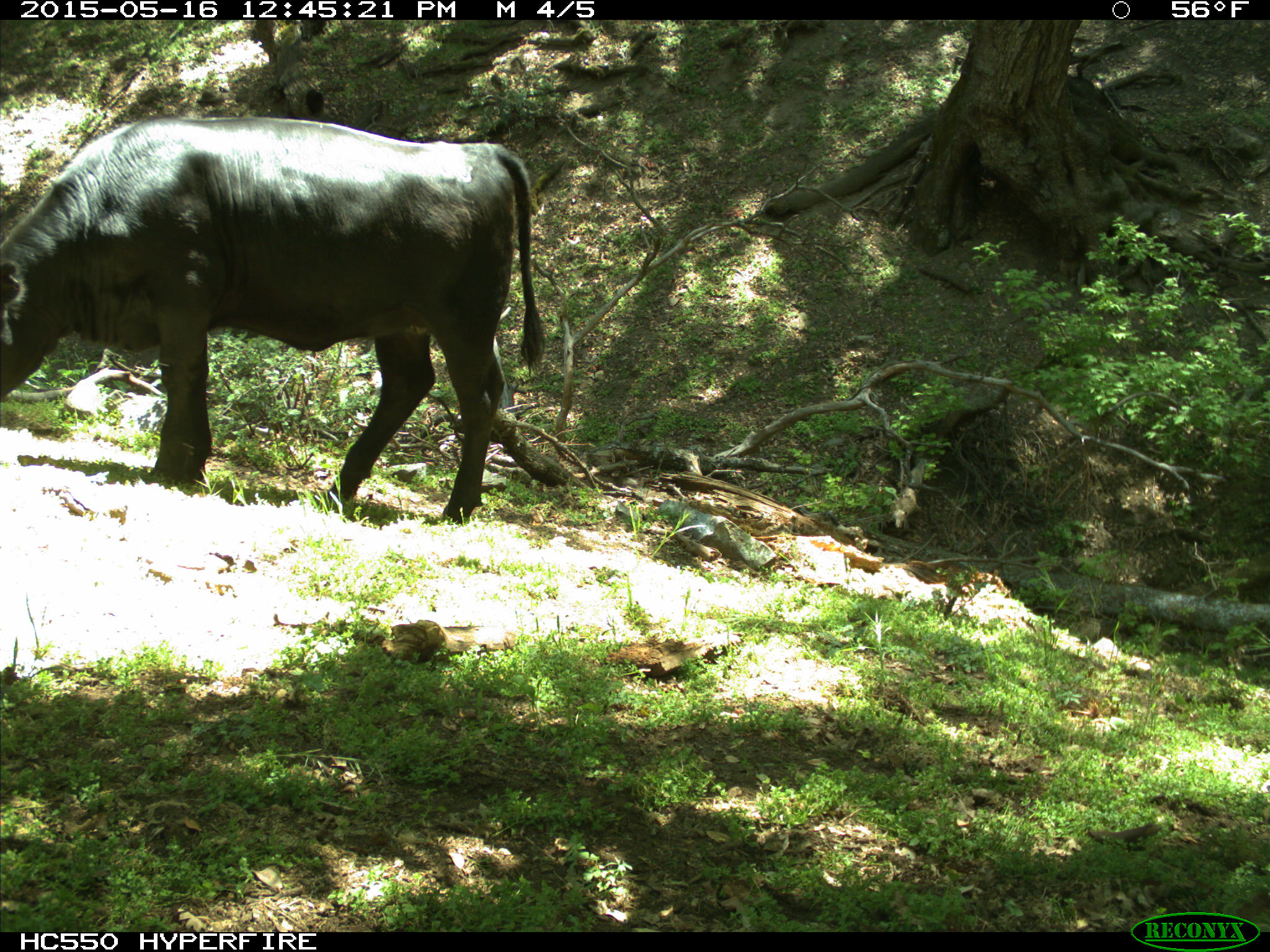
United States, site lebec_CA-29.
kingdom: Animalia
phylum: Chordata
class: Mammalia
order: Artiodactyla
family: Bovidae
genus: Bos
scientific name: Bos taurus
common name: domestic cow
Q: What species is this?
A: Bos taurus (domestic cow).